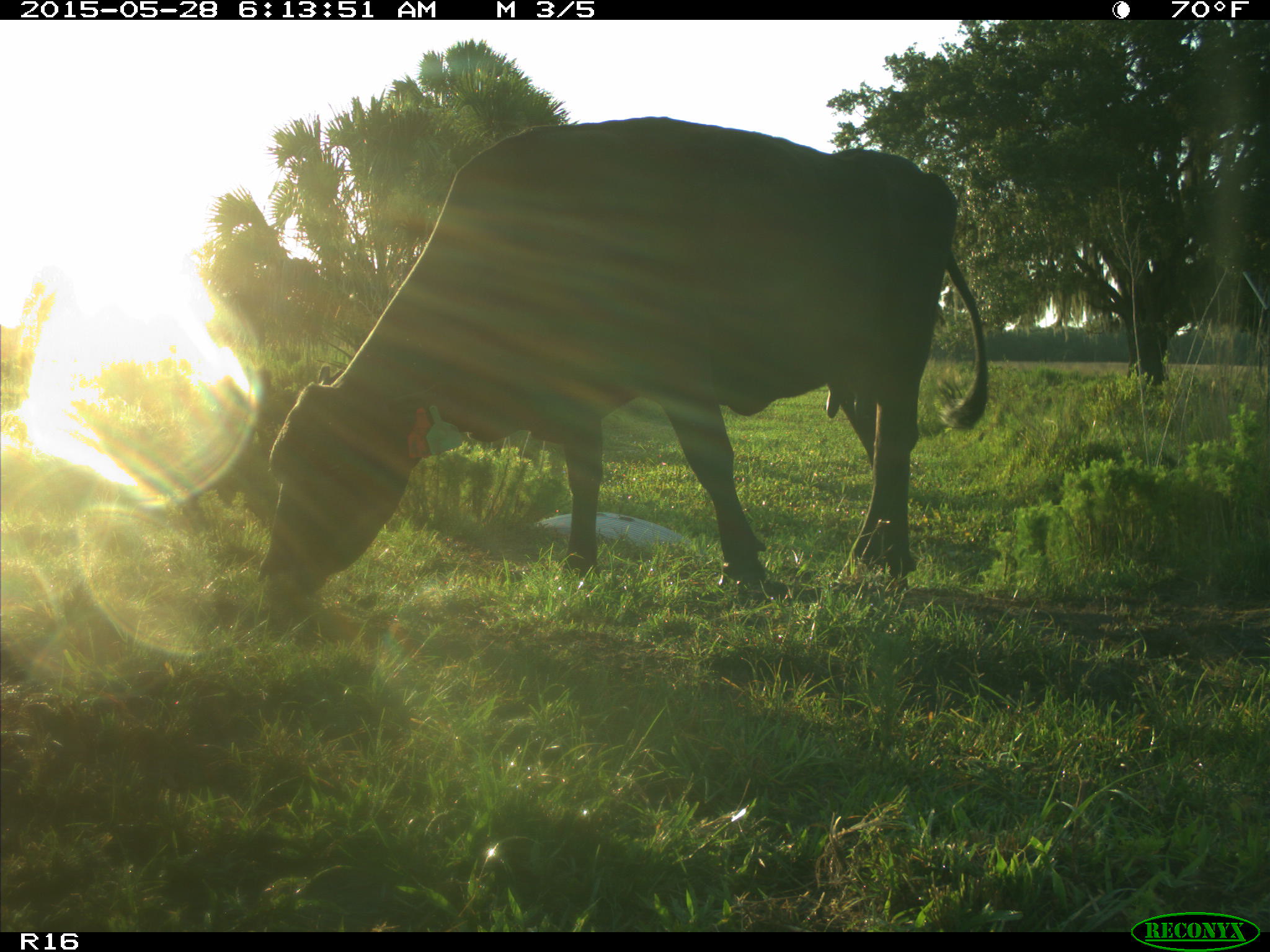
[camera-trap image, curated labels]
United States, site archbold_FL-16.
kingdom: Animalia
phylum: Chordata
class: Mammalia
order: Artiodactyla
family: Bovidae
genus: Bos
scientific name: Bos taurus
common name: domestic cow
Bos taurus (domestic cow).